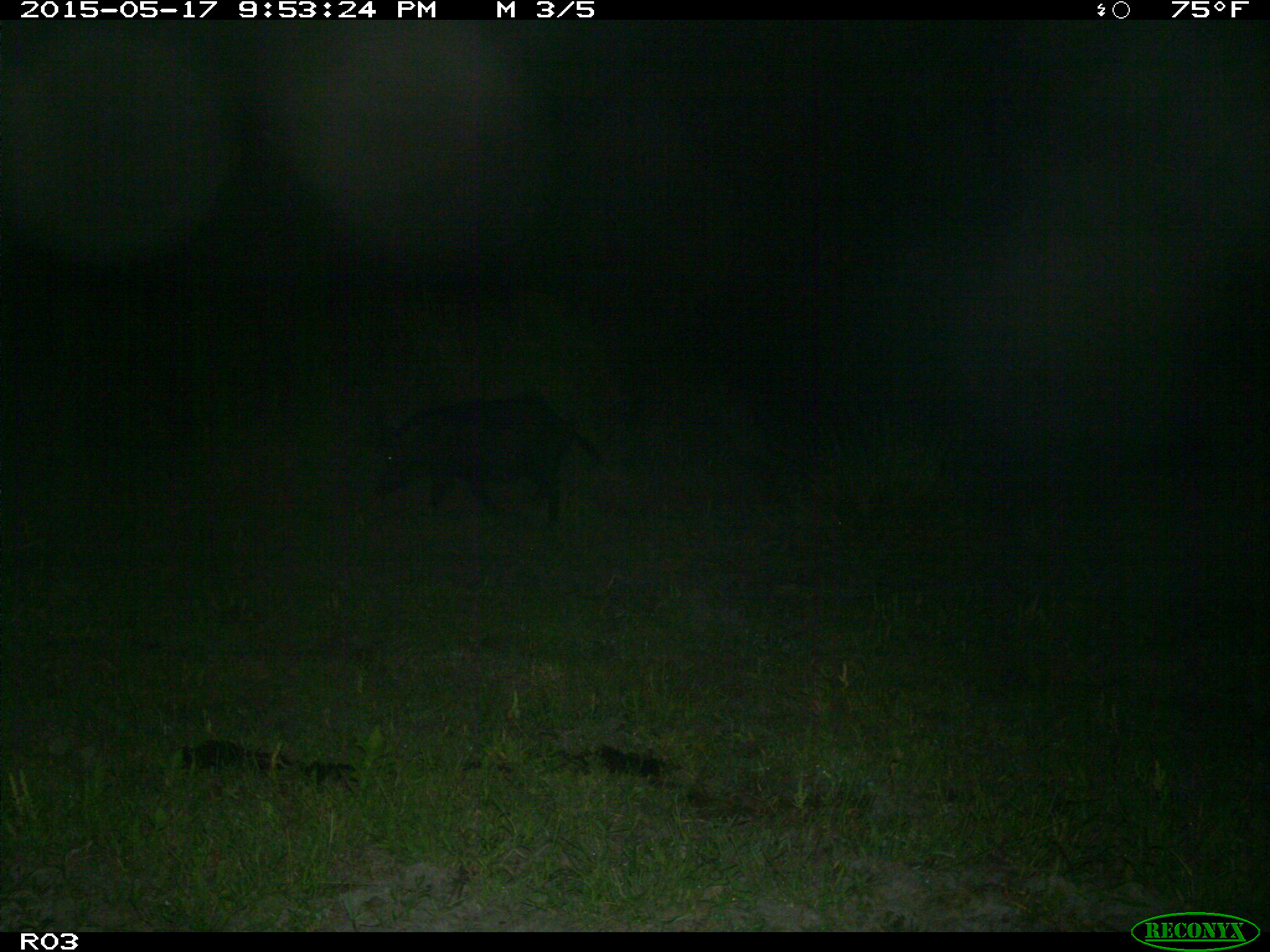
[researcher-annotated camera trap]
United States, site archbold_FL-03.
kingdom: Animalia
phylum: Chordata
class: Mammalia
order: Artiodactyla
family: Suidae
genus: Sus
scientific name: Sus scrofa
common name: wild boar